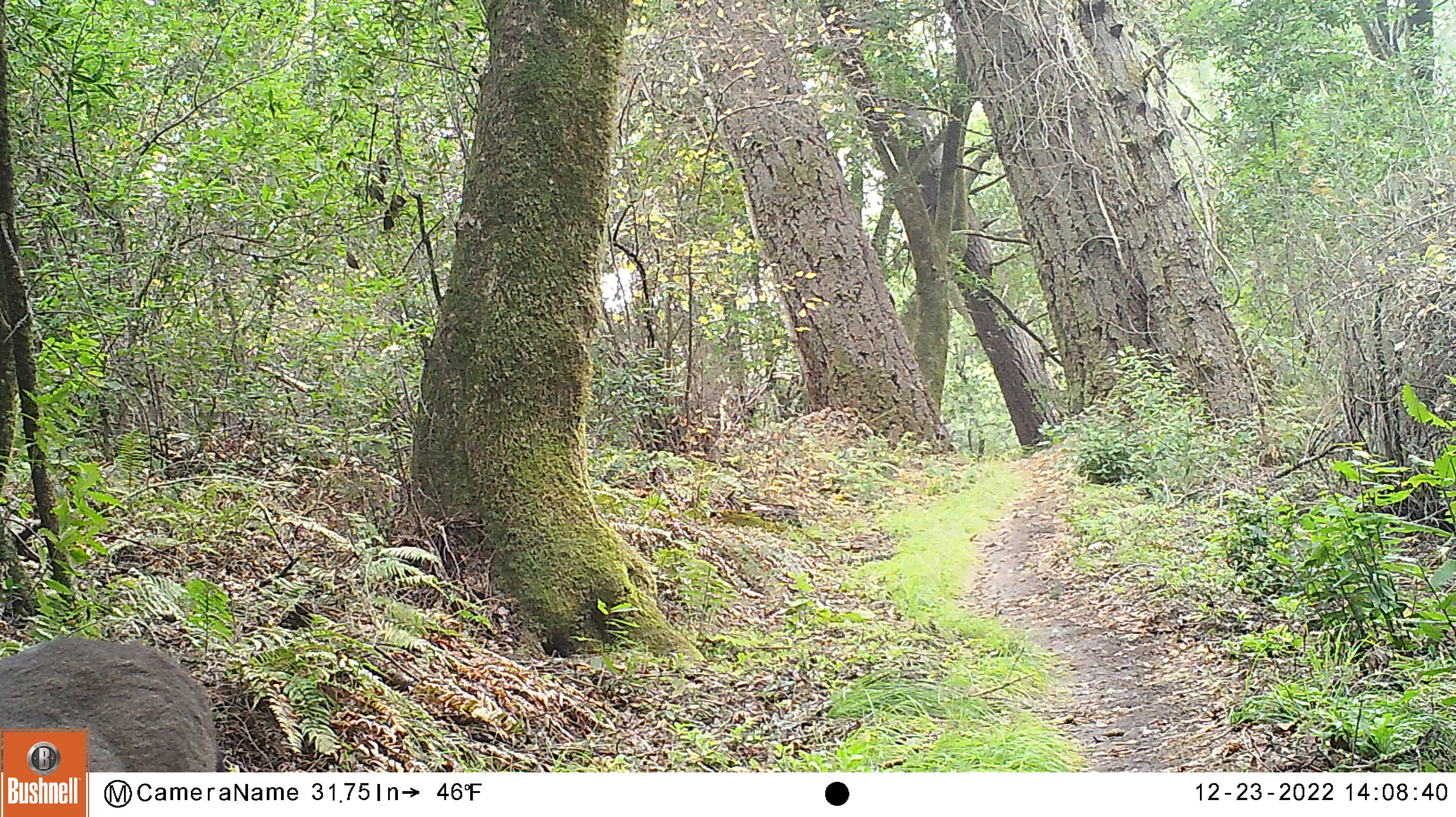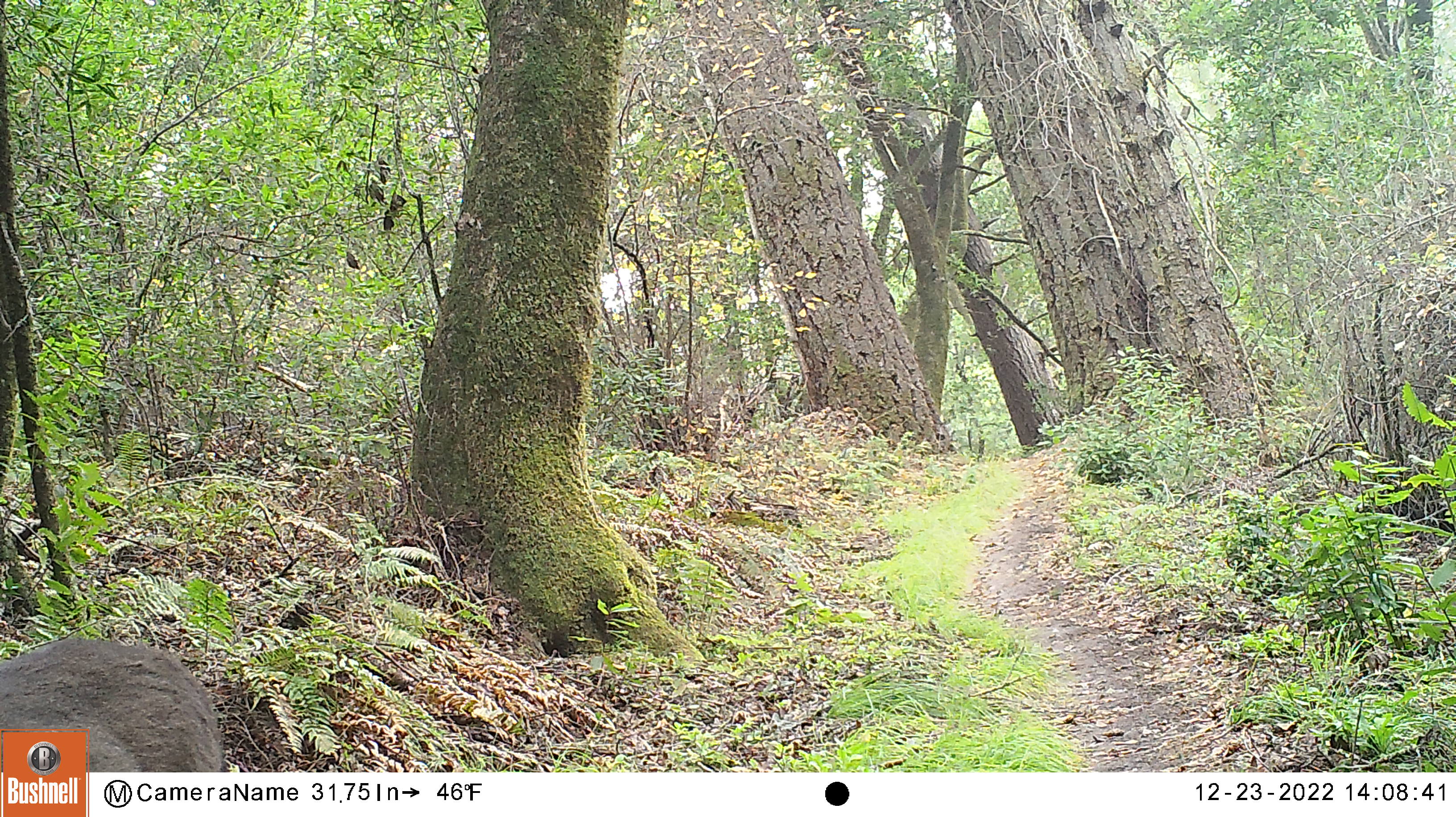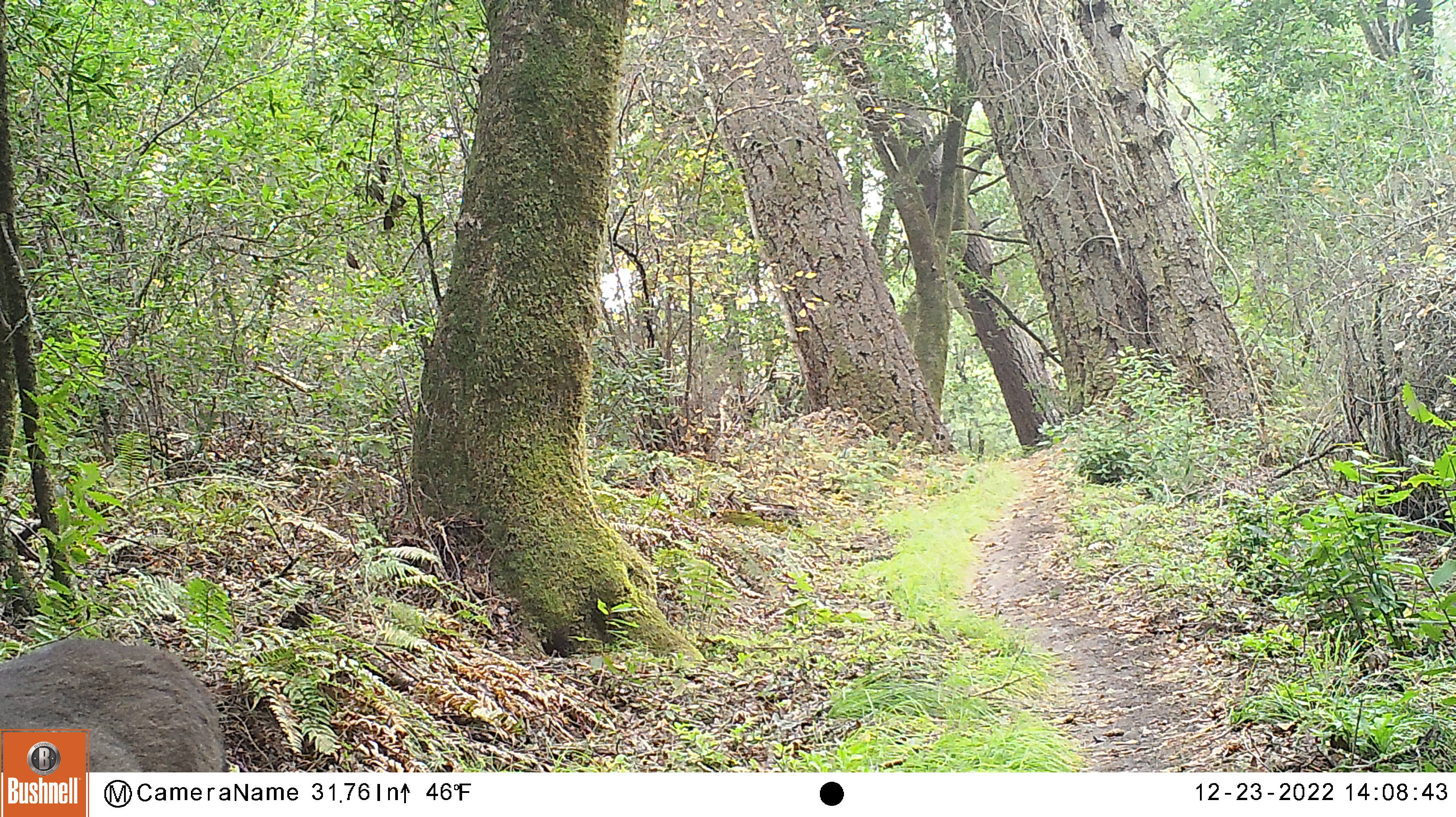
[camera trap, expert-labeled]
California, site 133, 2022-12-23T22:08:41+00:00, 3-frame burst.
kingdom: Animalia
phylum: Chordata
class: Mammalia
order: Artiodactyla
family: Cervidae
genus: Odocoileus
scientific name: Odocoileus hemionus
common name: mule deer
Mule deer (Odocoileus hemionus).